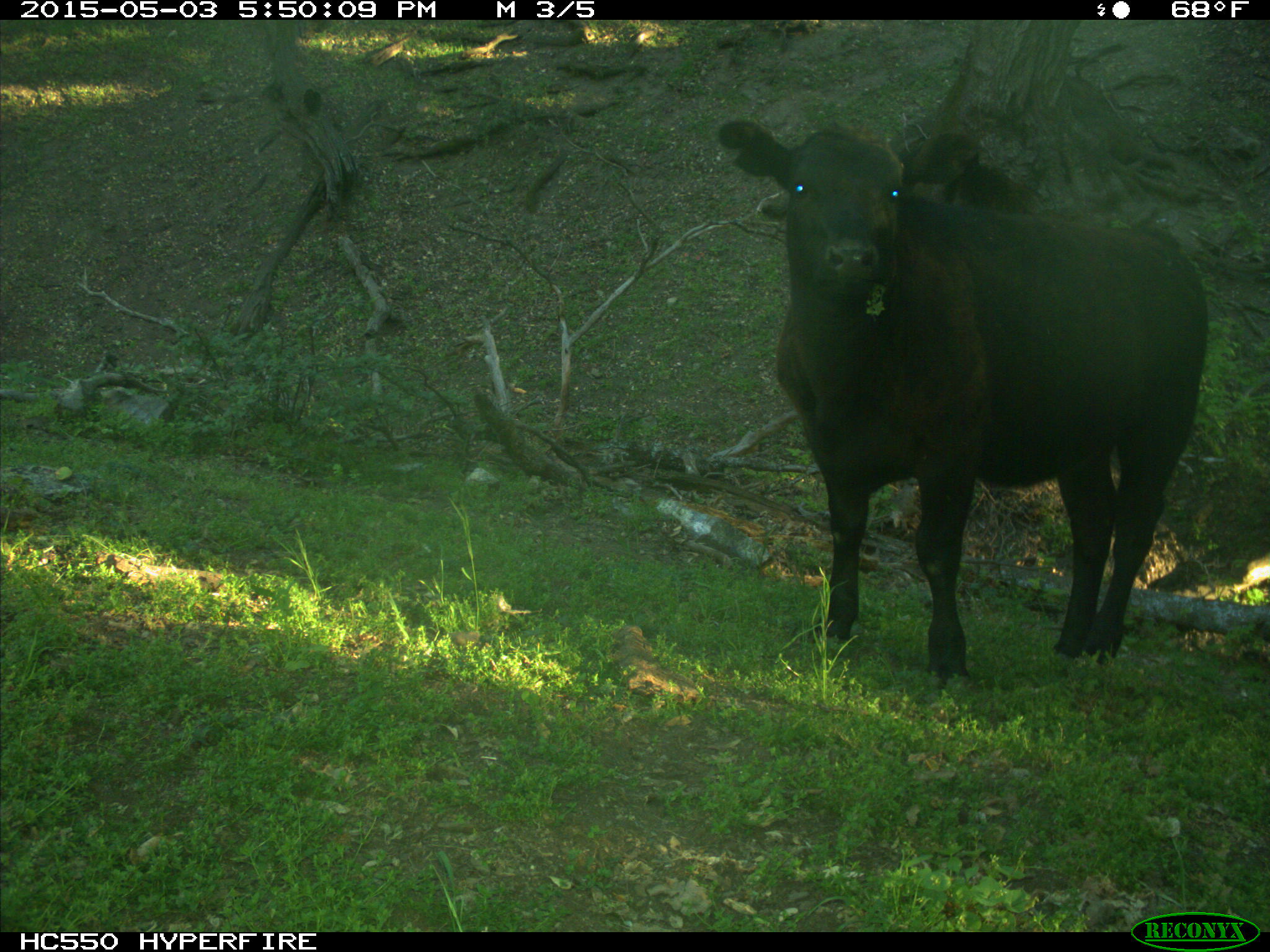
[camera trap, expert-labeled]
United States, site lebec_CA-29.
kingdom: Animalia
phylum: Chordata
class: Mammalia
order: Artiodactyla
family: Bovidae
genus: Bos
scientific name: Bos taurus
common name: domestic cow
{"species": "Bos taurus (domestic cow)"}